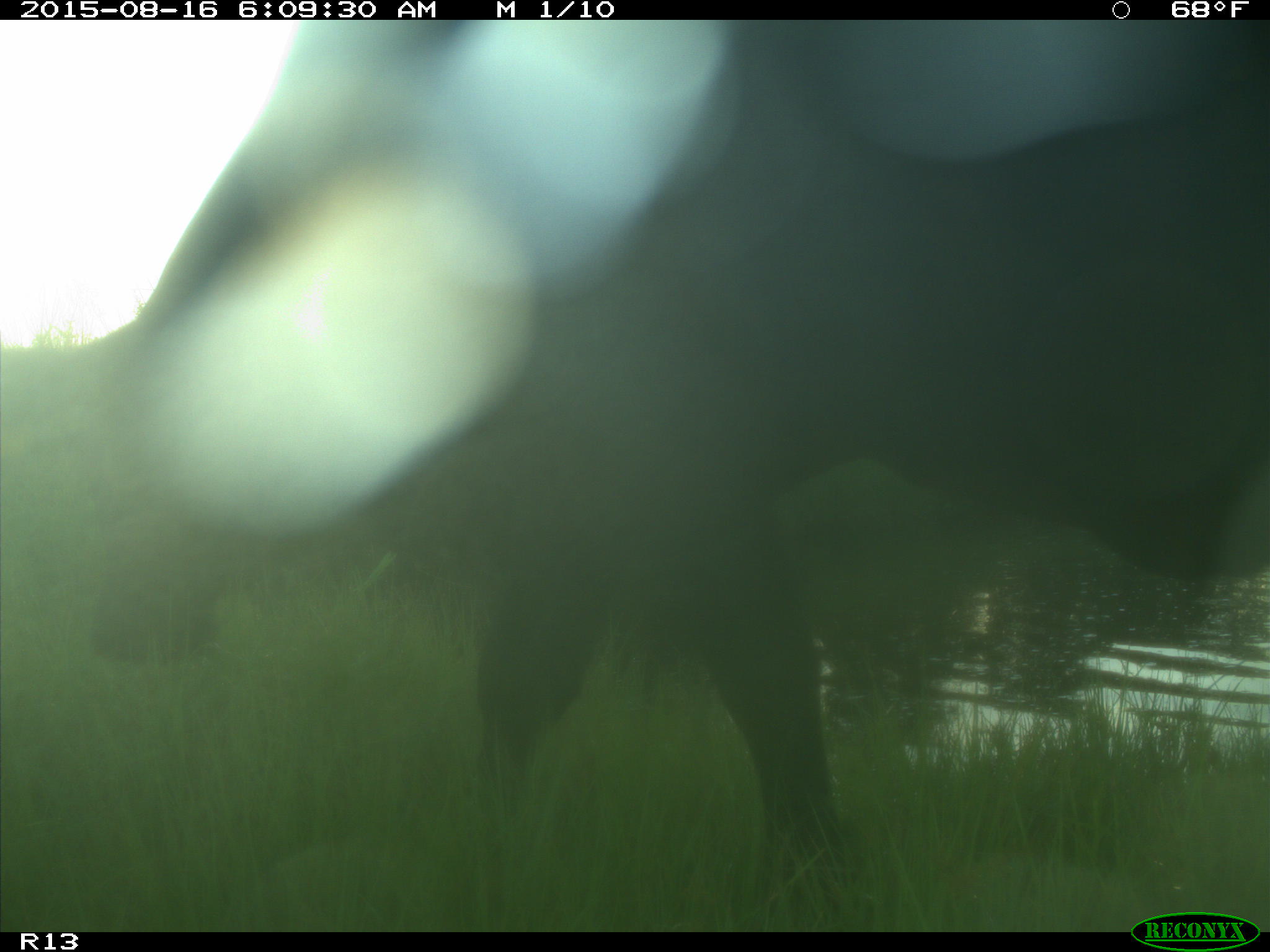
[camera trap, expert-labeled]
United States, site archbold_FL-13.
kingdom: Animalia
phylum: Chordata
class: Mammalia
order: Artiodactyla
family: Bovidae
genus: Bos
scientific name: Bos taurus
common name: domestic cow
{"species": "Bos taurus (domestic cow)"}